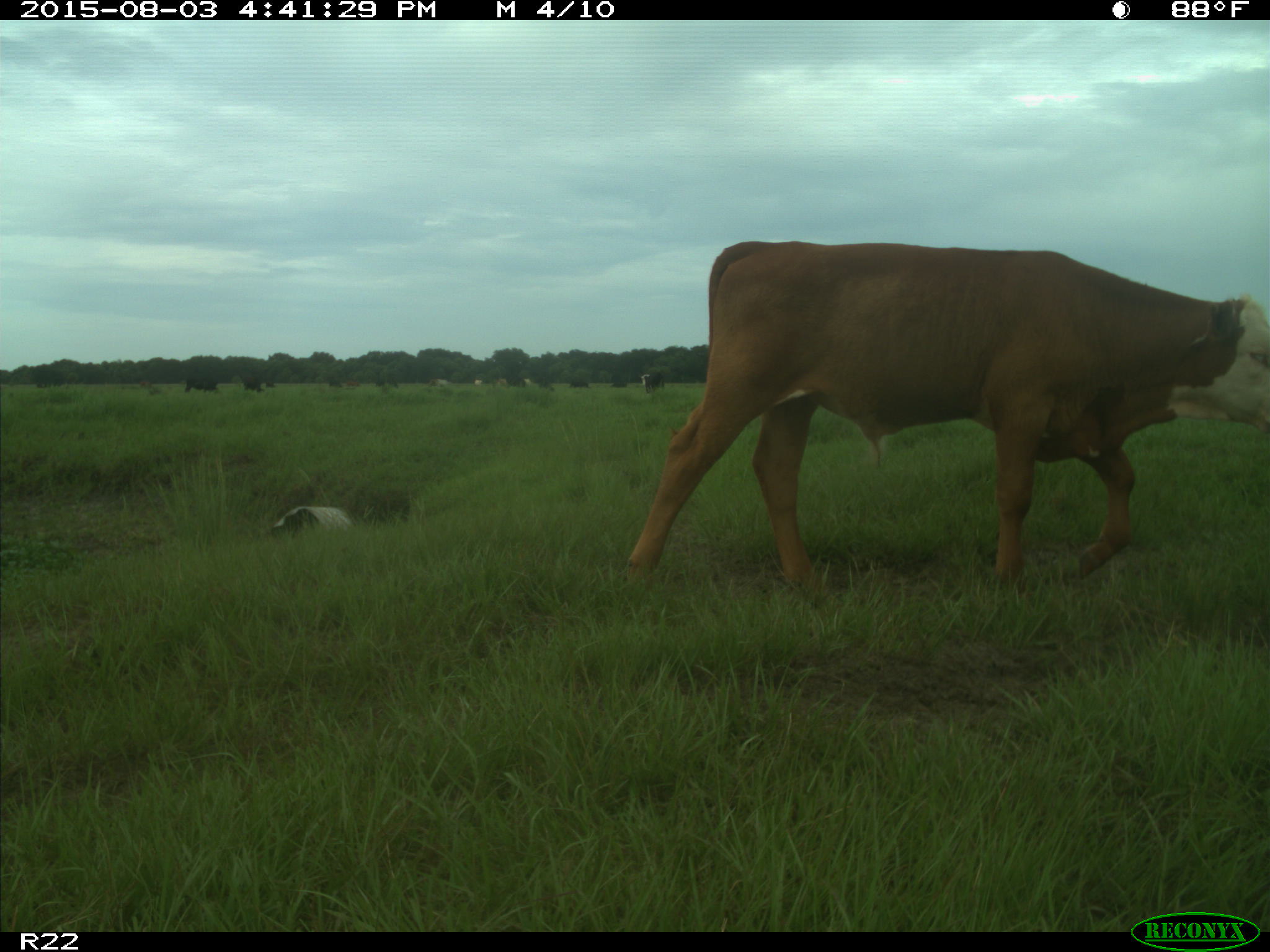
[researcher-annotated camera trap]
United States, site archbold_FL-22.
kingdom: Animalia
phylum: Chordata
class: Mammalia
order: Artiodactyla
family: Bovidae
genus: Bos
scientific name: Bos taurus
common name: domestic cow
Bos taurus (domestic cow).